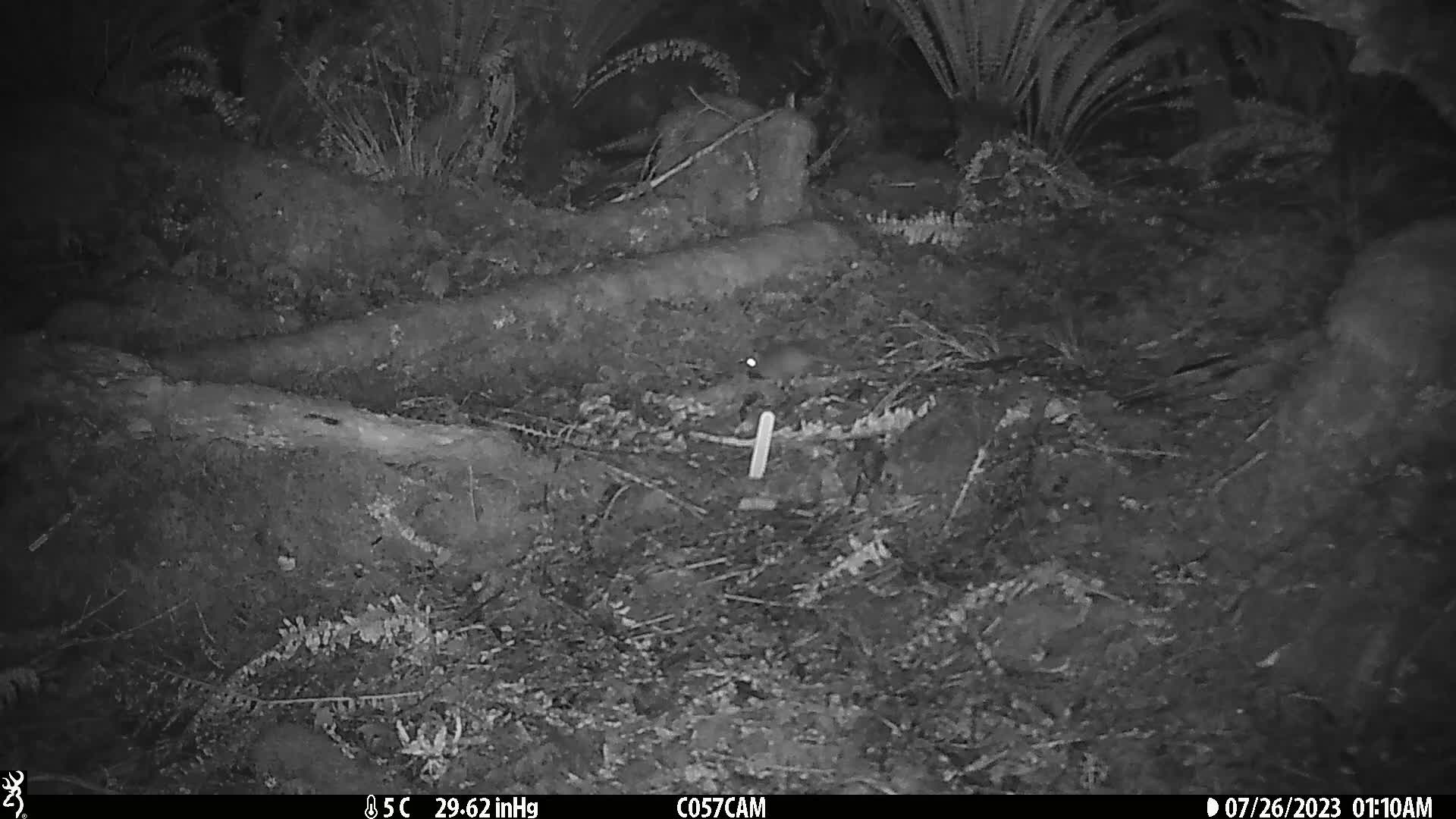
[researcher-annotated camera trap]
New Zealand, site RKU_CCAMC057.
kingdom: Animalia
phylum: Chordata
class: Mammalia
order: Rodentia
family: Muridae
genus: Rattus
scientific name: Rattus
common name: rat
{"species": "rat (Rattus)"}